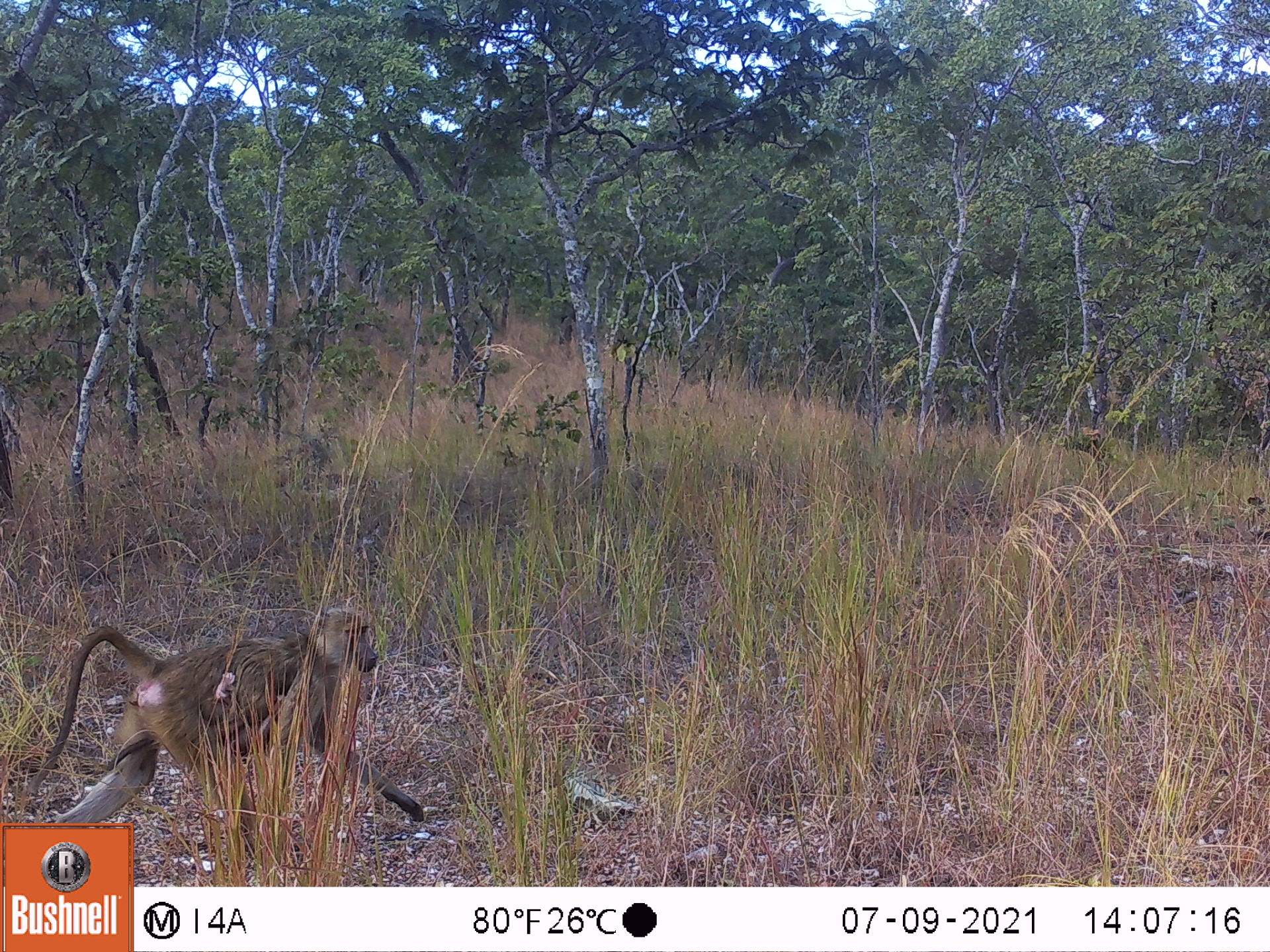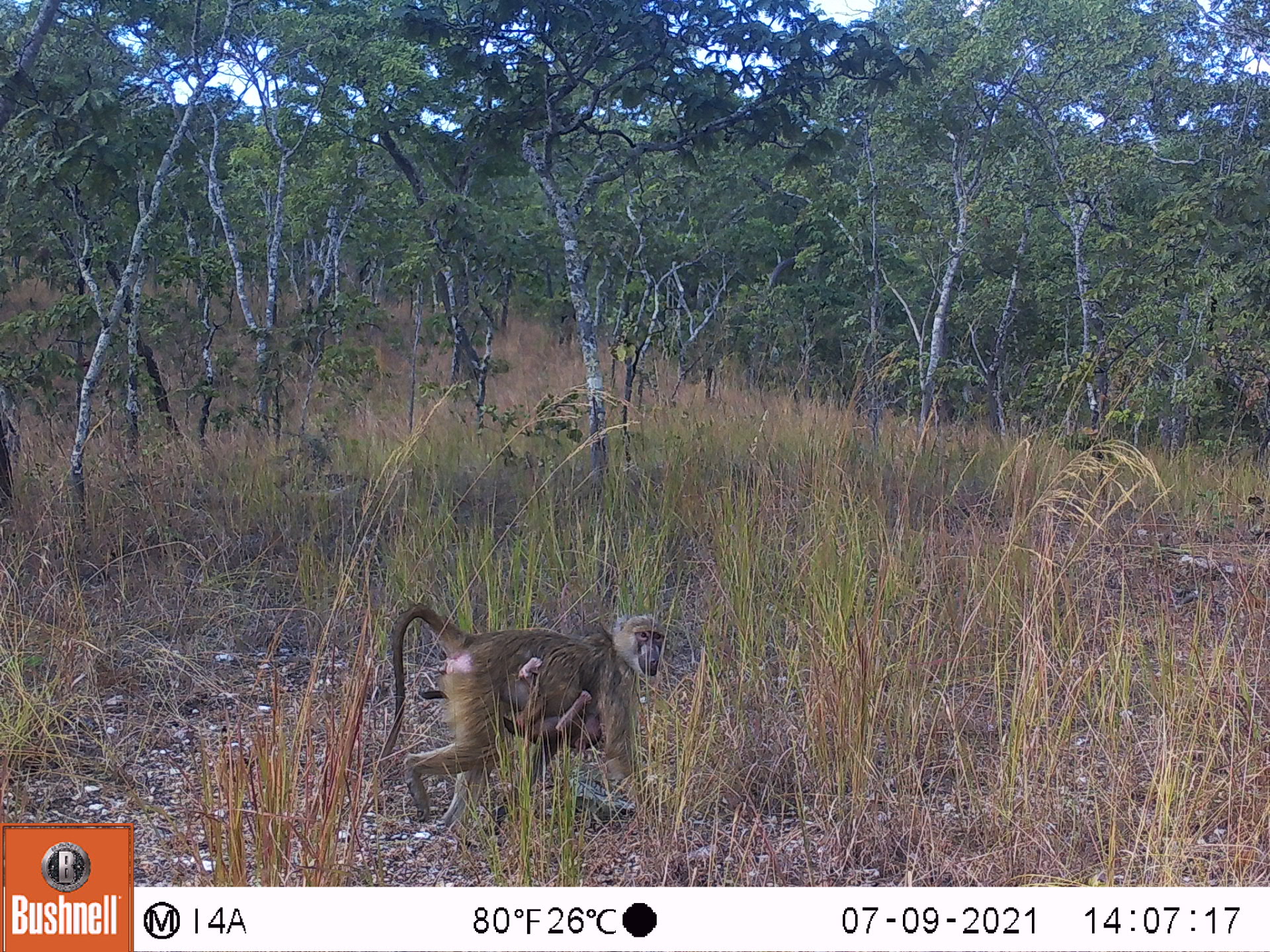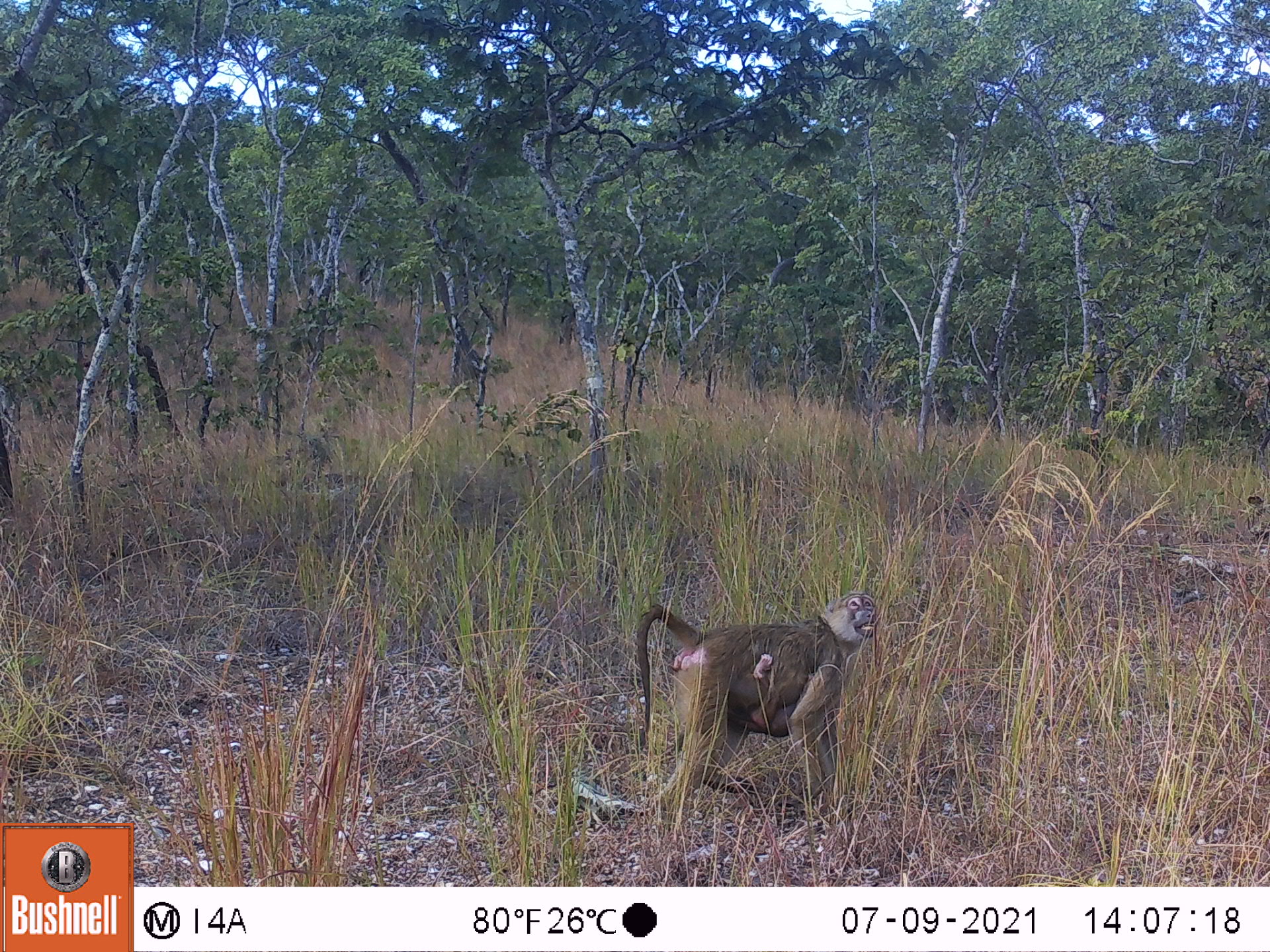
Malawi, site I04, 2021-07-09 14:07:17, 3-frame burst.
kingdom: Animalia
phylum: Chordata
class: Mammalia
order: Primates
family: Cercopithecidae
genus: Papio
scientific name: Papio cynocephalus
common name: yellow baboon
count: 1